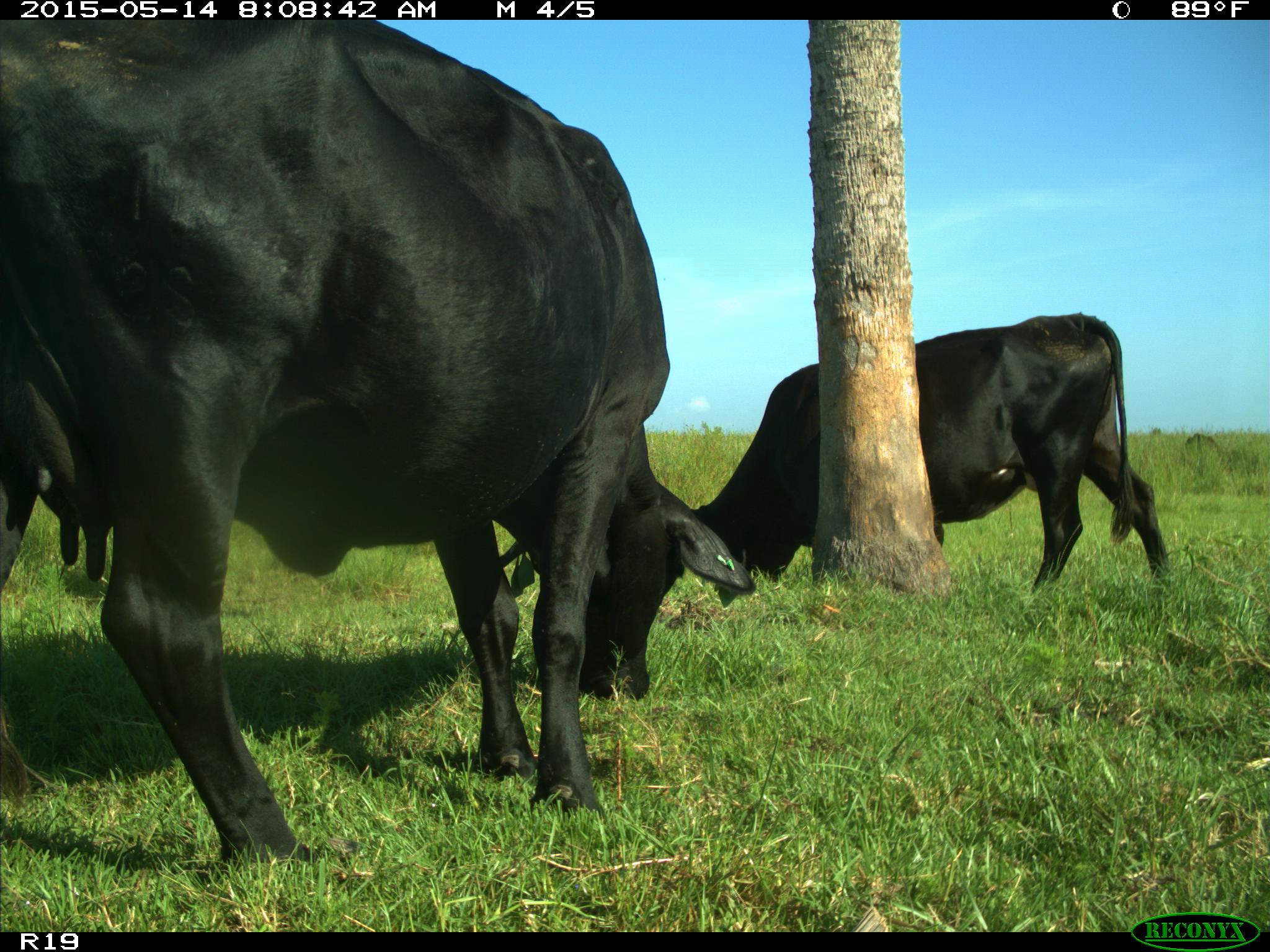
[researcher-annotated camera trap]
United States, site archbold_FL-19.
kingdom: Animalia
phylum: Chordata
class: Mammalia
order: Artiodactyla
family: Bovidae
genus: Bos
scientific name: Bos taurus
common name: domestic cow